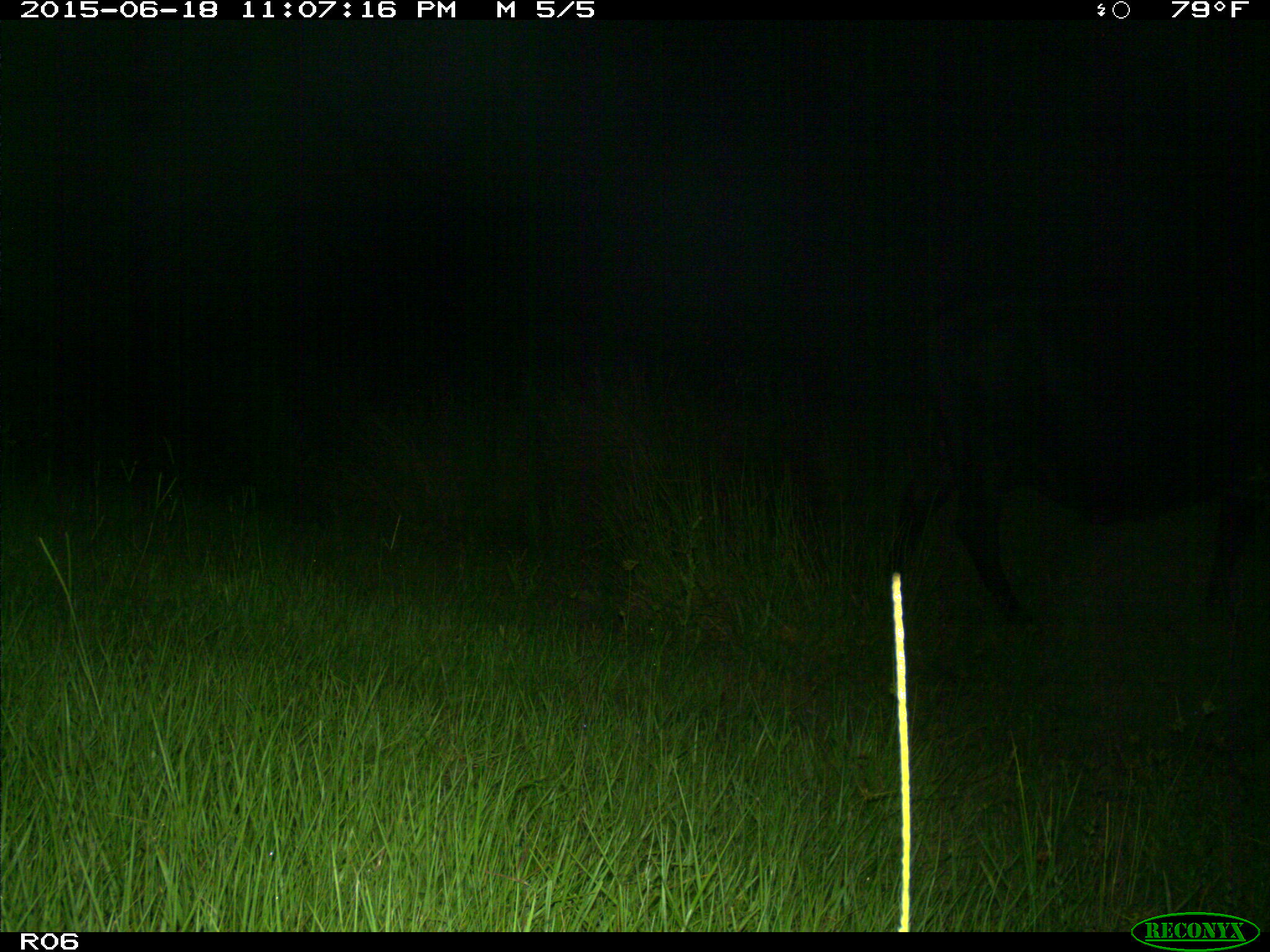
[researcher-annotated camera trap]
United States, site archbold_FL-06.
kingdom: Animalia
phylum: Chordata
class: Mammalia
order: Artiodactyla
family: Bovidae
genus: Bos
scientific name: Bos taurus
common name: domestic cow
Bos taurus (domestic cow).